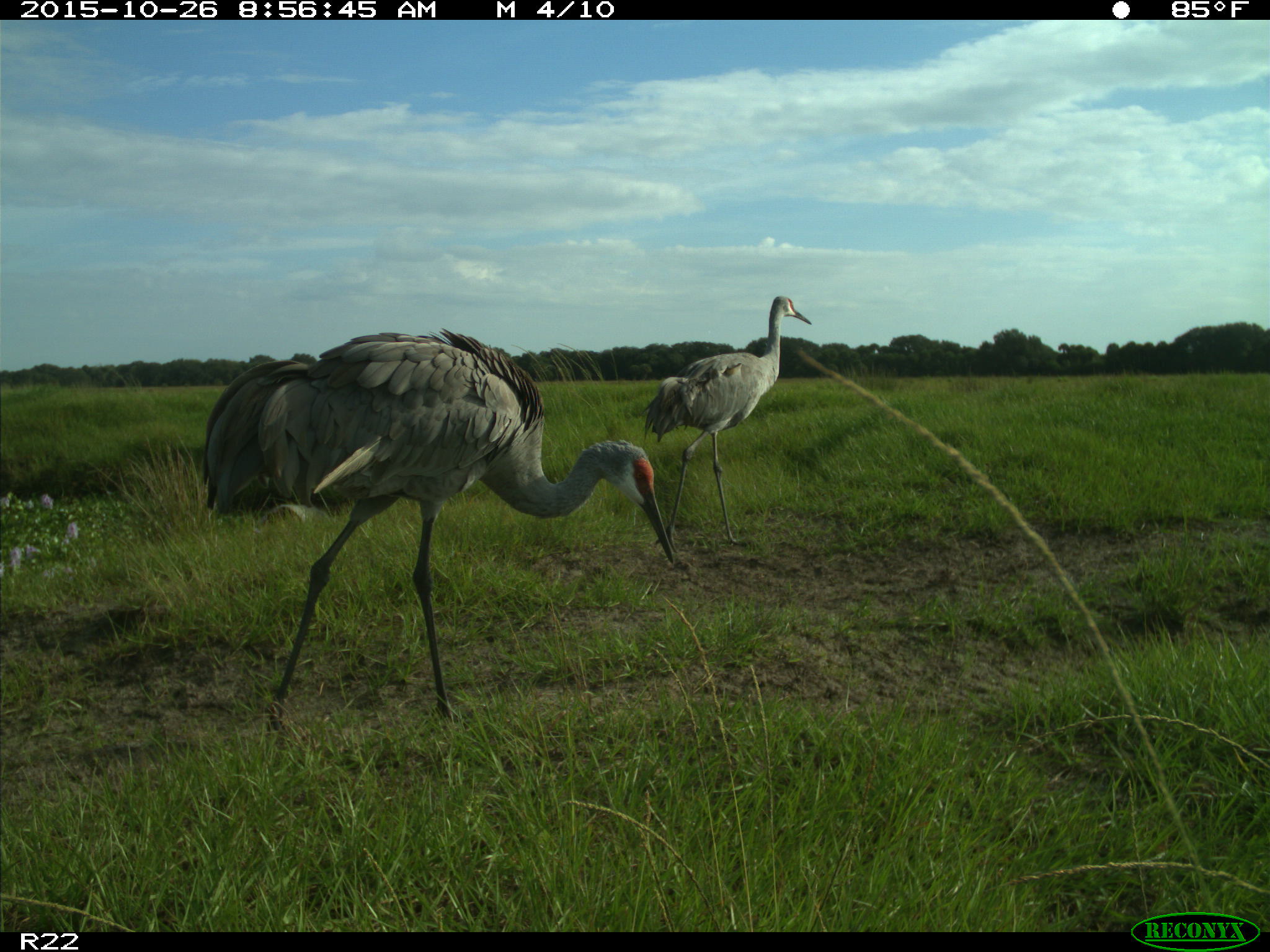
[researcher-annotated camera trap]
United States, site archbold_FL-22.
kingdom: Animalia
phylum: Chordata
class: Aves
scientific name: Aves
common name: birds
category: unidentified bird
Unidentified bird (birds) (Aves).